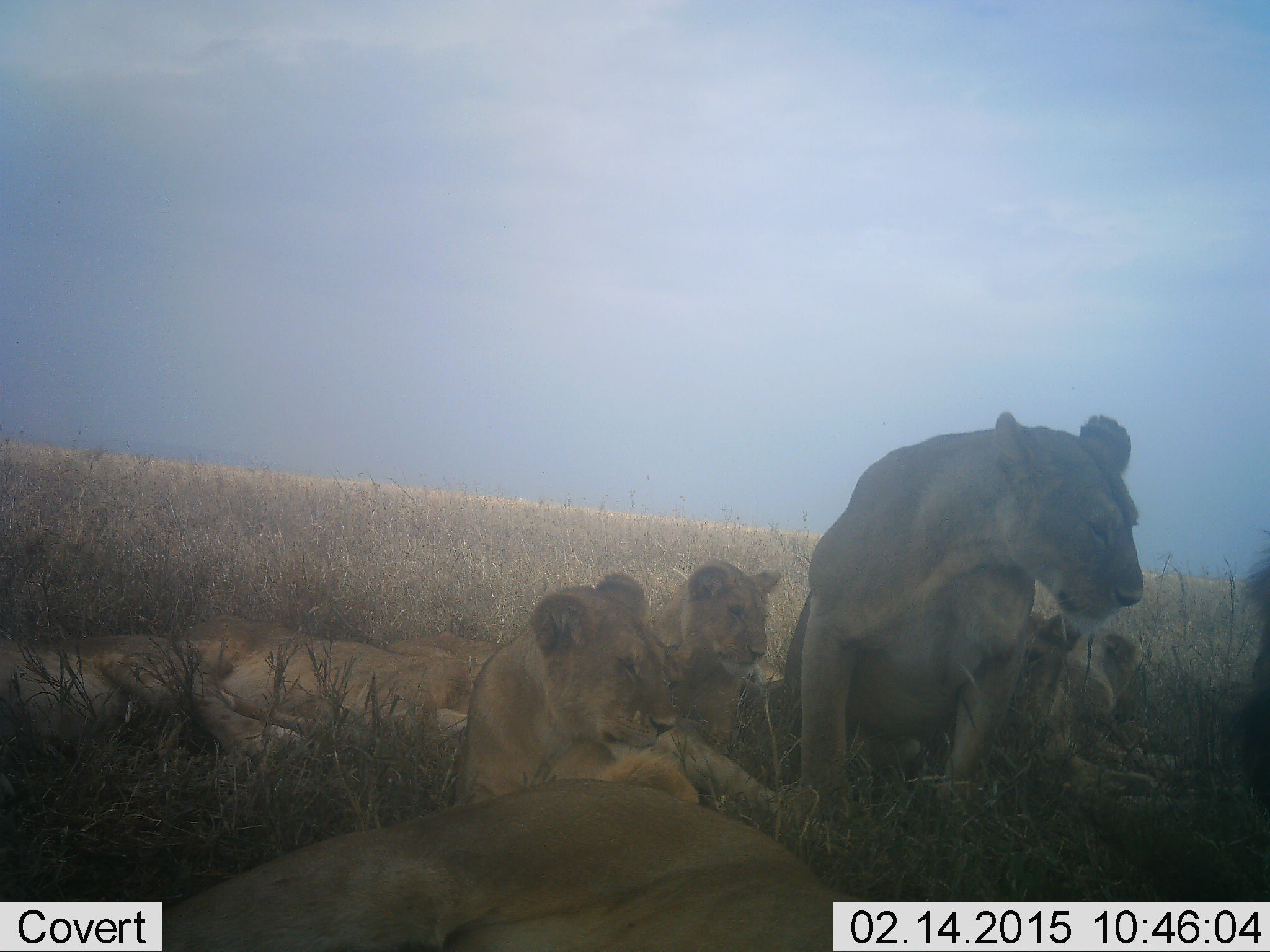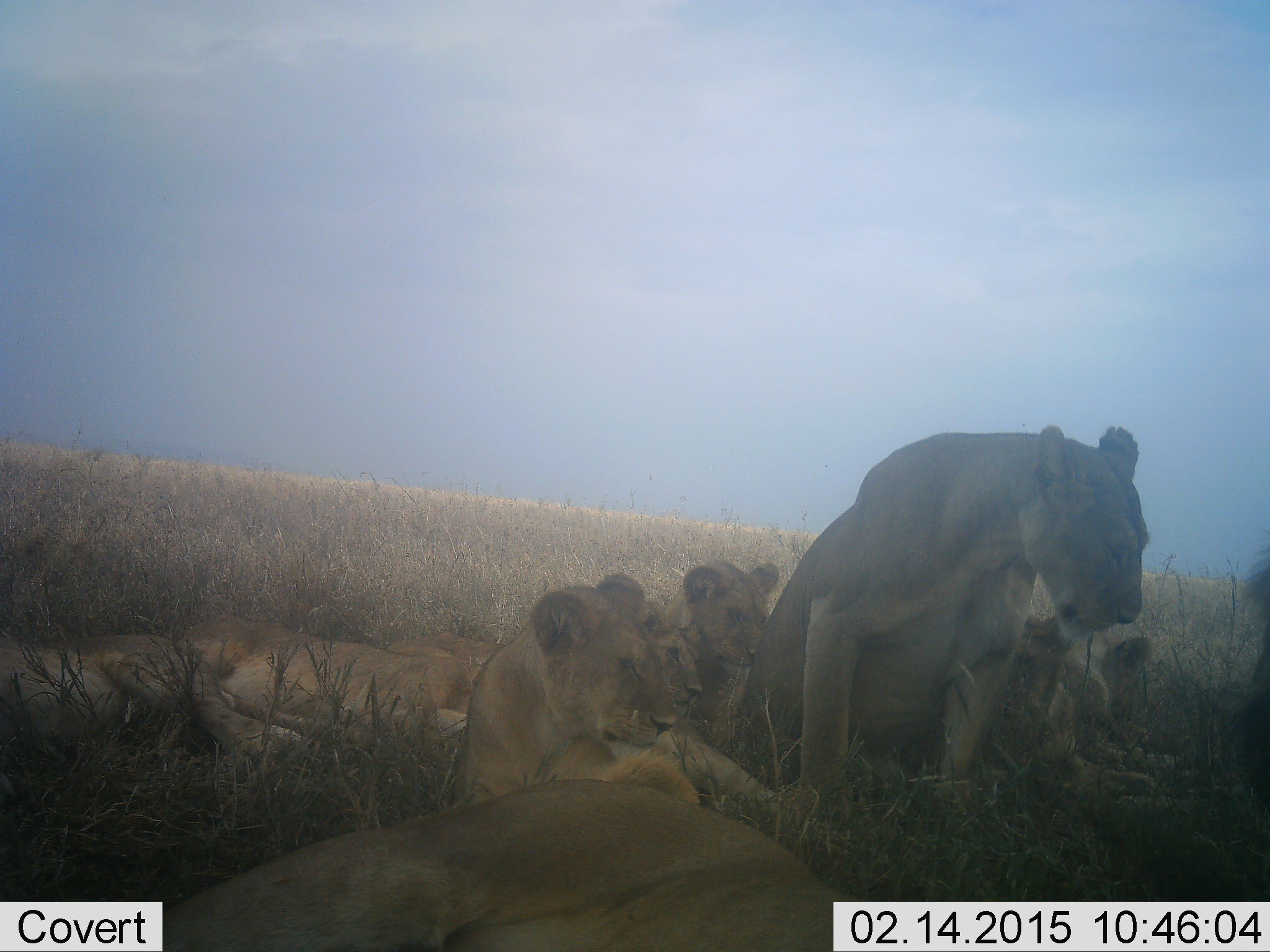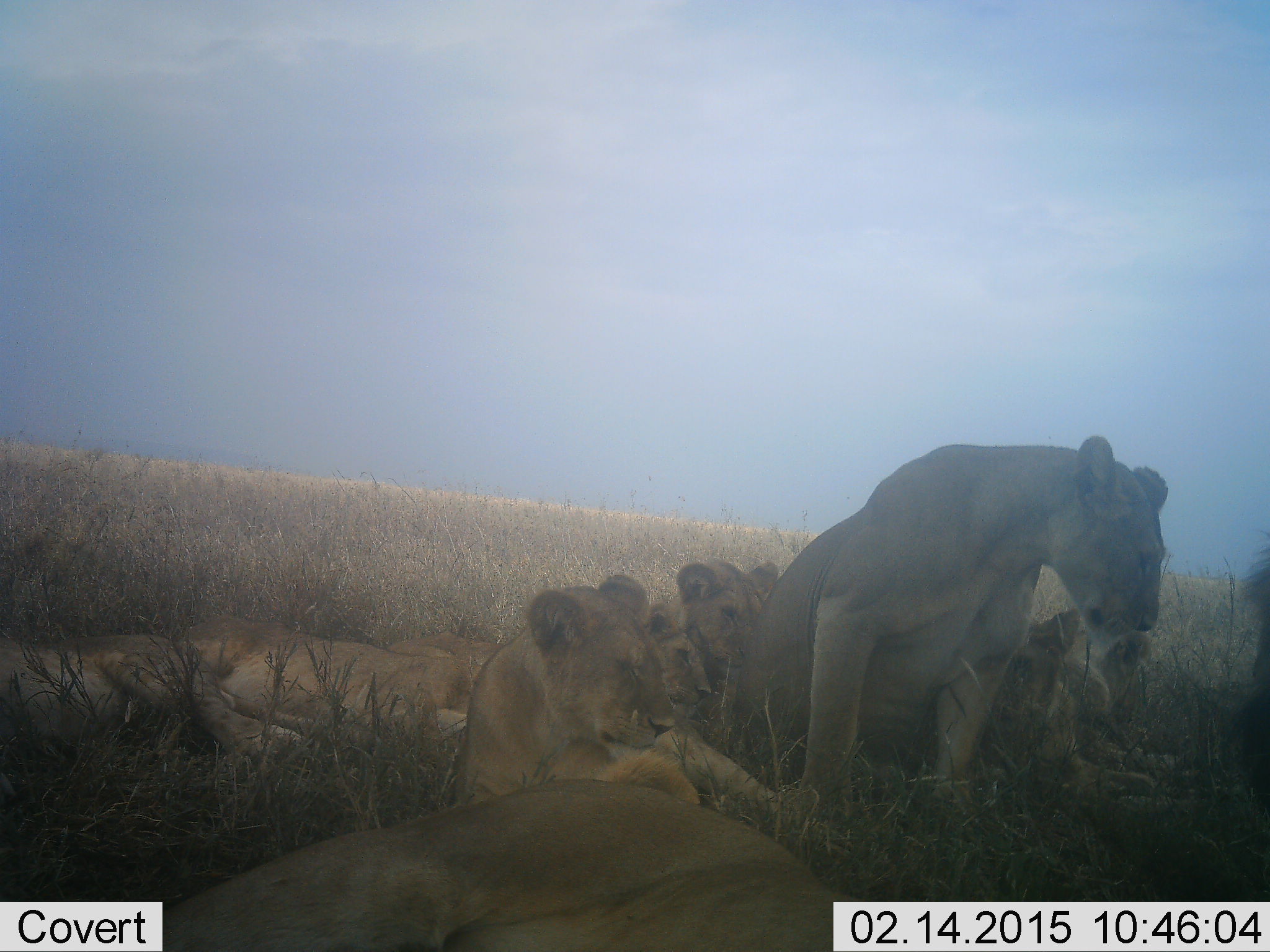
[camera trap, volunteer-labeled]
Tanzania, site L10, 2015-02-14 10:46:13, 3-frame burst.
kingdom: Animalia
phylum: Chordata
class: Mammalia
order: Carnivora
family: Felidae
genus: Panthera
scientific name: Panthera leo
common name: lion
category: lionfemale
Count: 8.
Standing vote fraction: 0%.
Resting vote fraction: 100%.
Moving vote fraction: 9%.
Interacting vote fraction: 18%.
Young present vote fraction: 100%.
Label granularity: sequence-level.